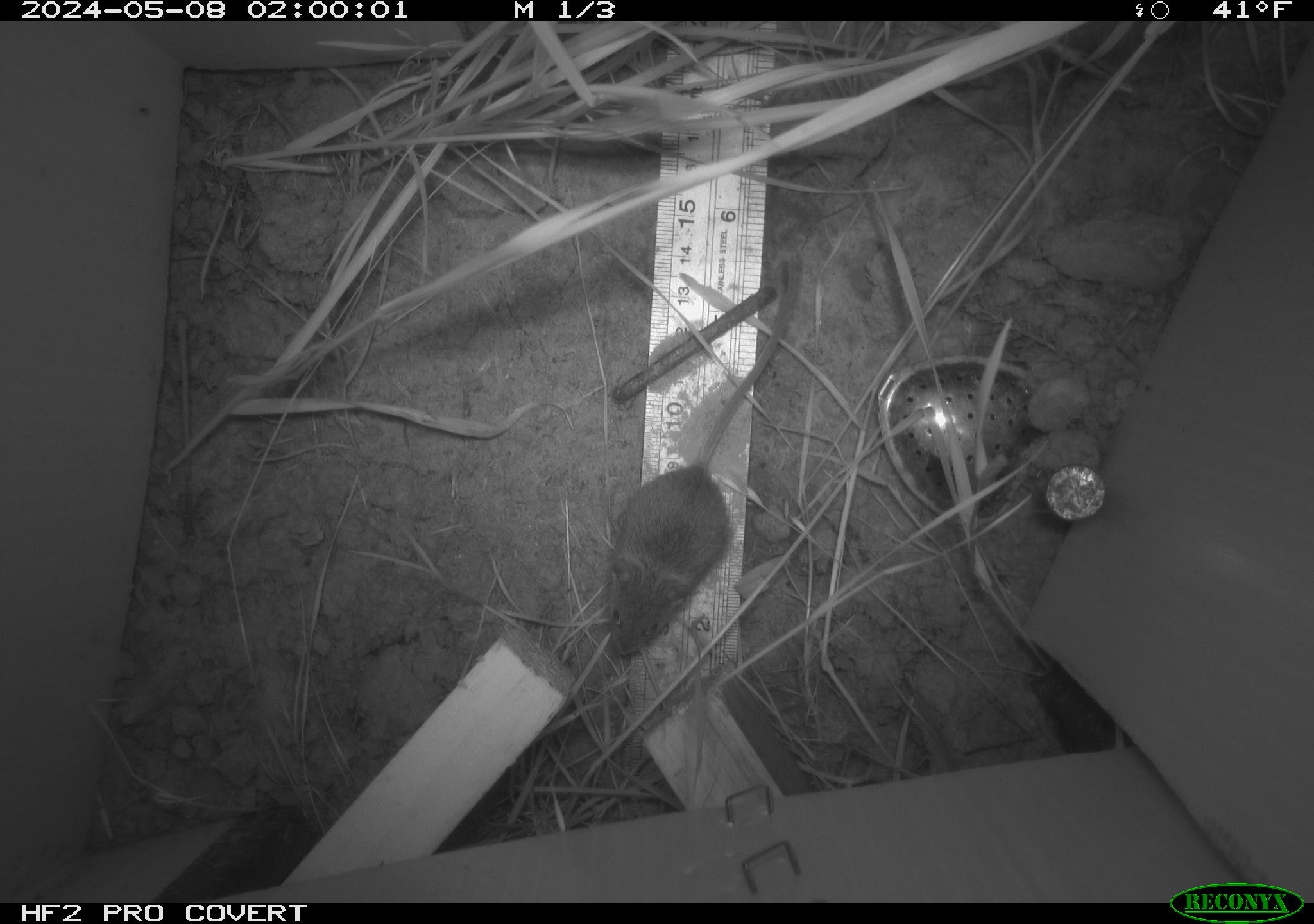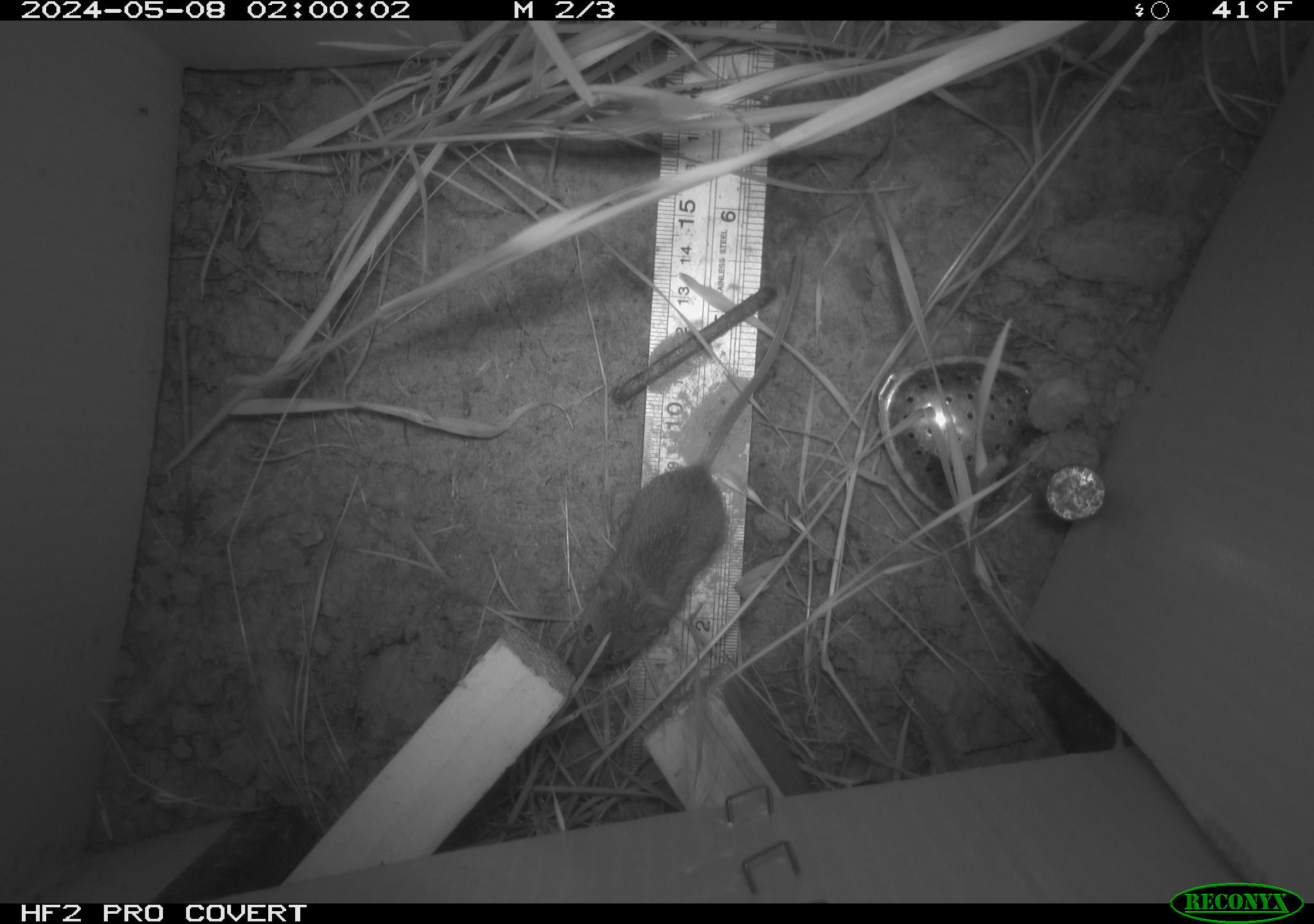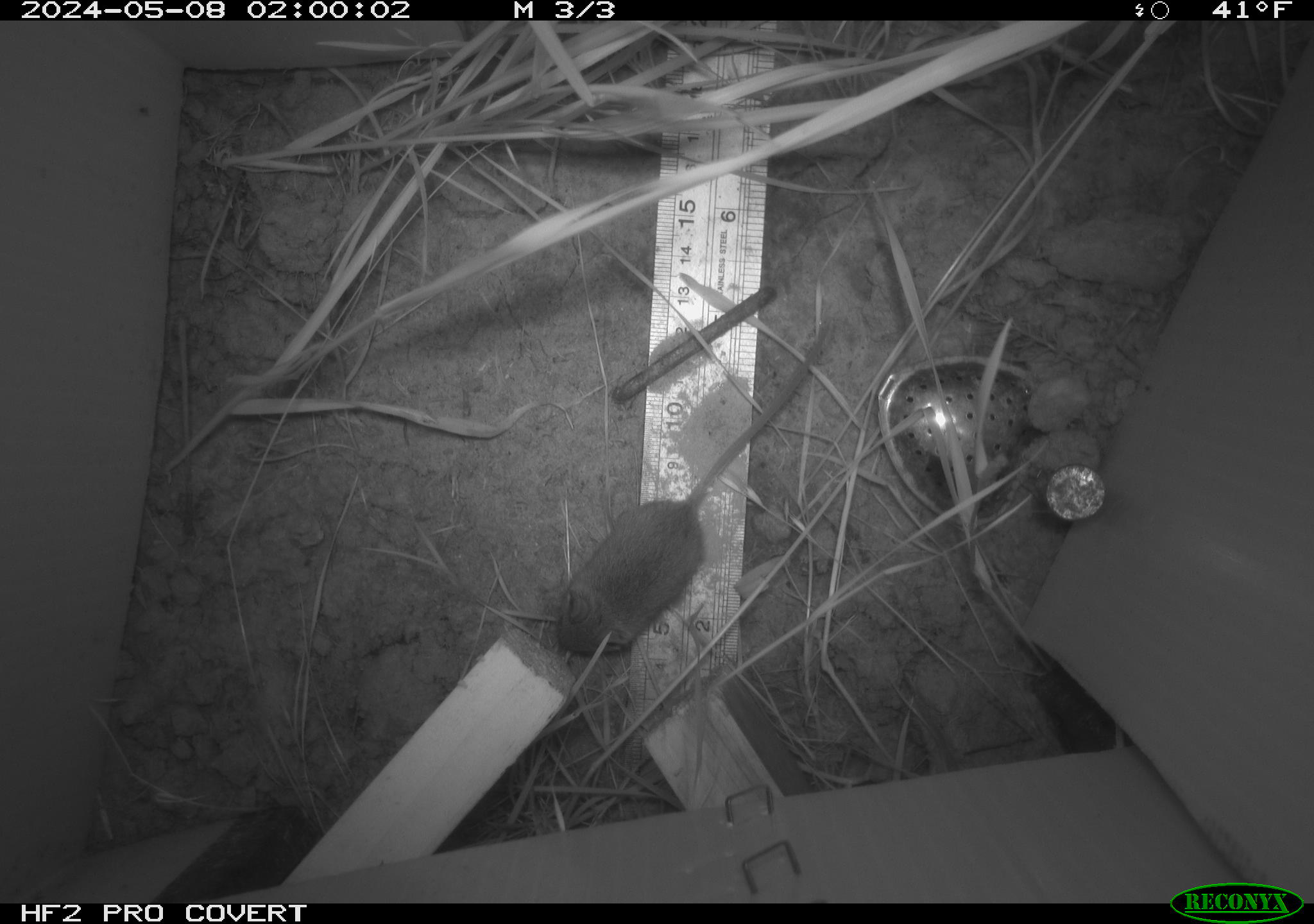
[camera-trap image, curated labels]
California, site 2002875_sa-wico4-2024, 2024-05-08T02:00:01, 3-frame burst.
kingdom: Animalia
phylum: Chordata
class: Mammalia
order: Rodentia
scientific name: Rodentia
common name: mouse species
Mouse species (Rodentia).